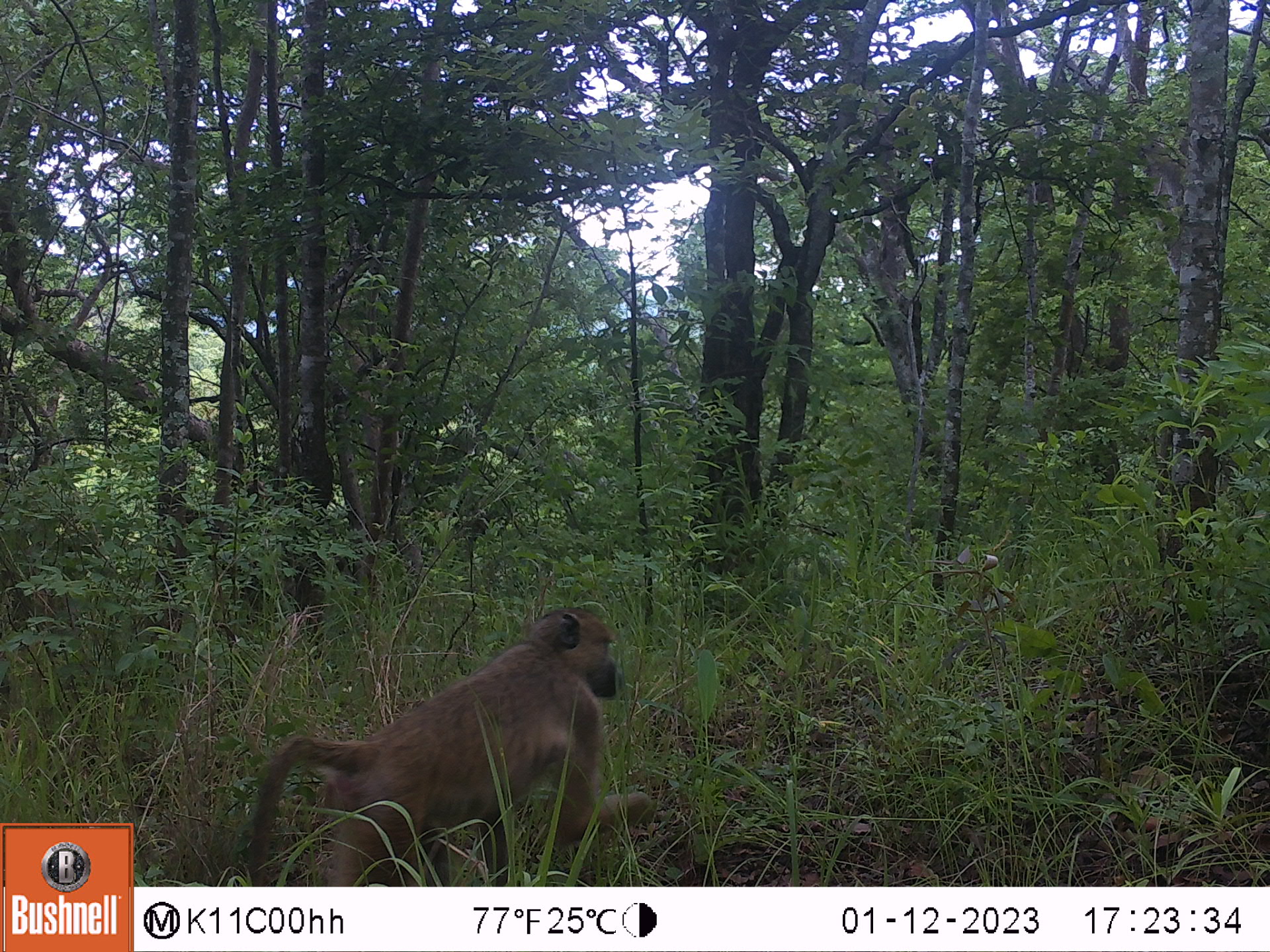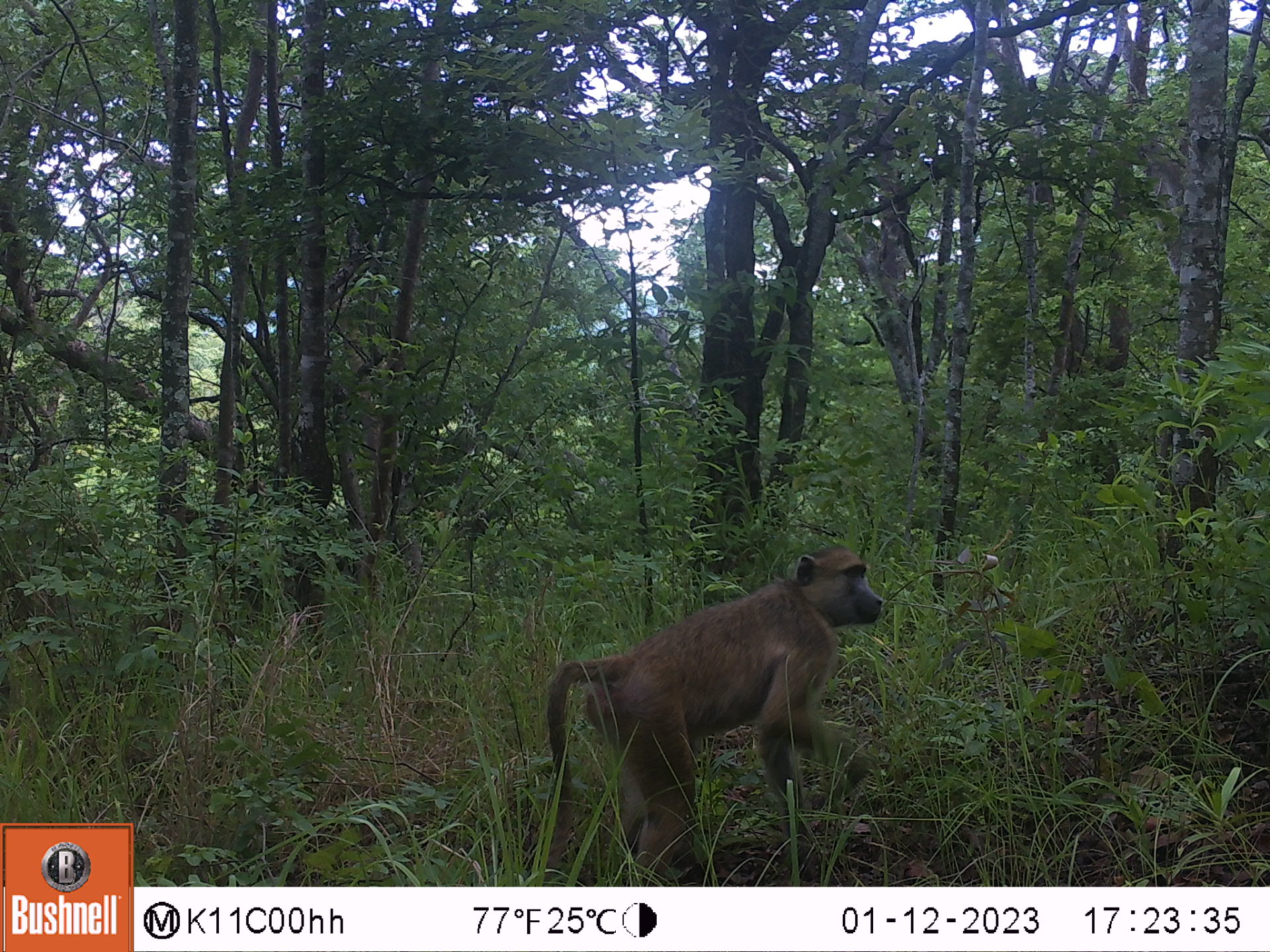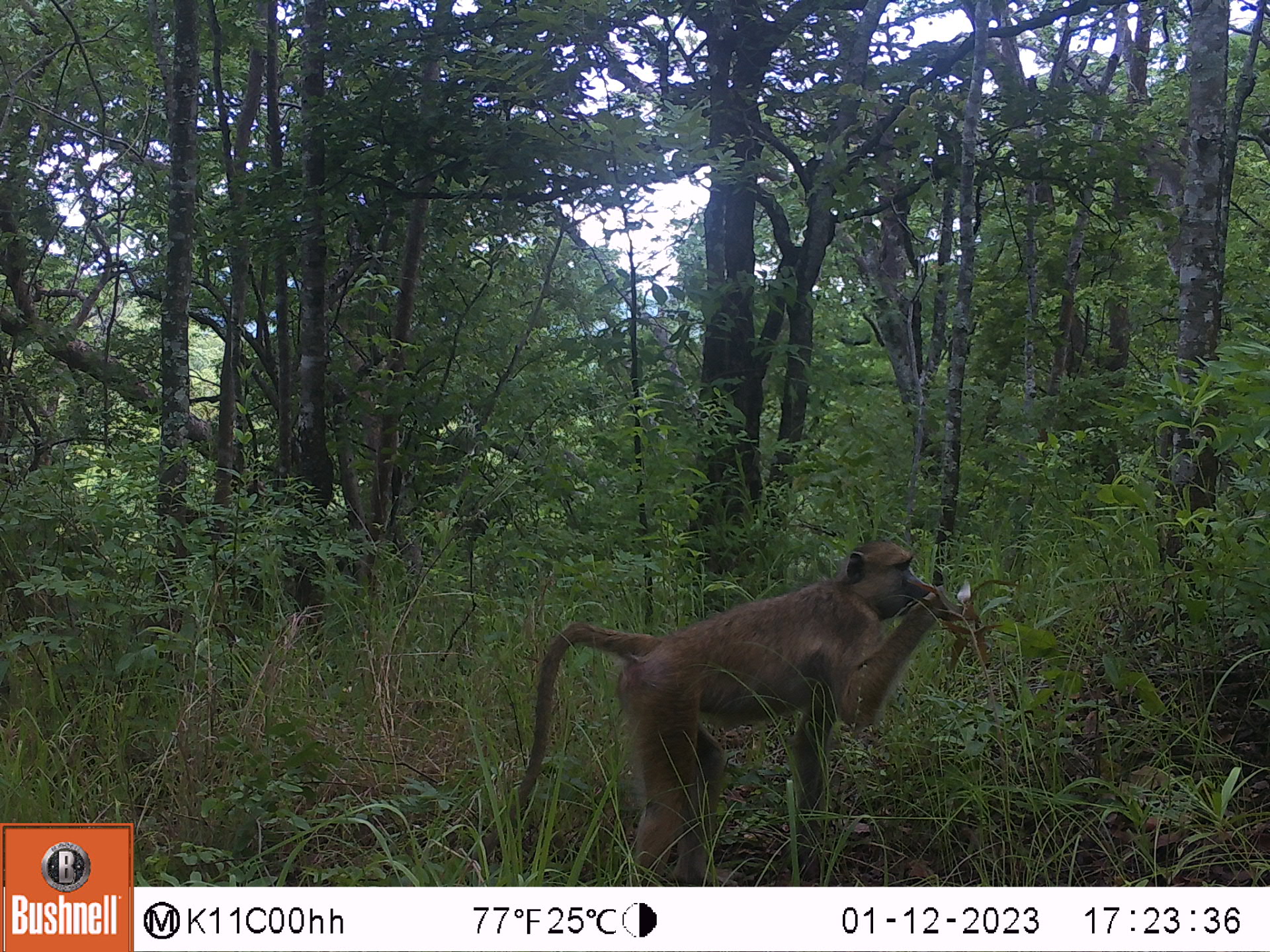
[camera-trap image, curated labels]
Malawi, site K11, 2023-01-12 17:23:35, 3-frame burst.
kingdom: Animalia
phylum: Chordata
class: Mammalia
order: Primates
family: Cercopithecidae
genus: Papio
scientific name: Papio cynocephalus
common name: yellow baboon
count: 1